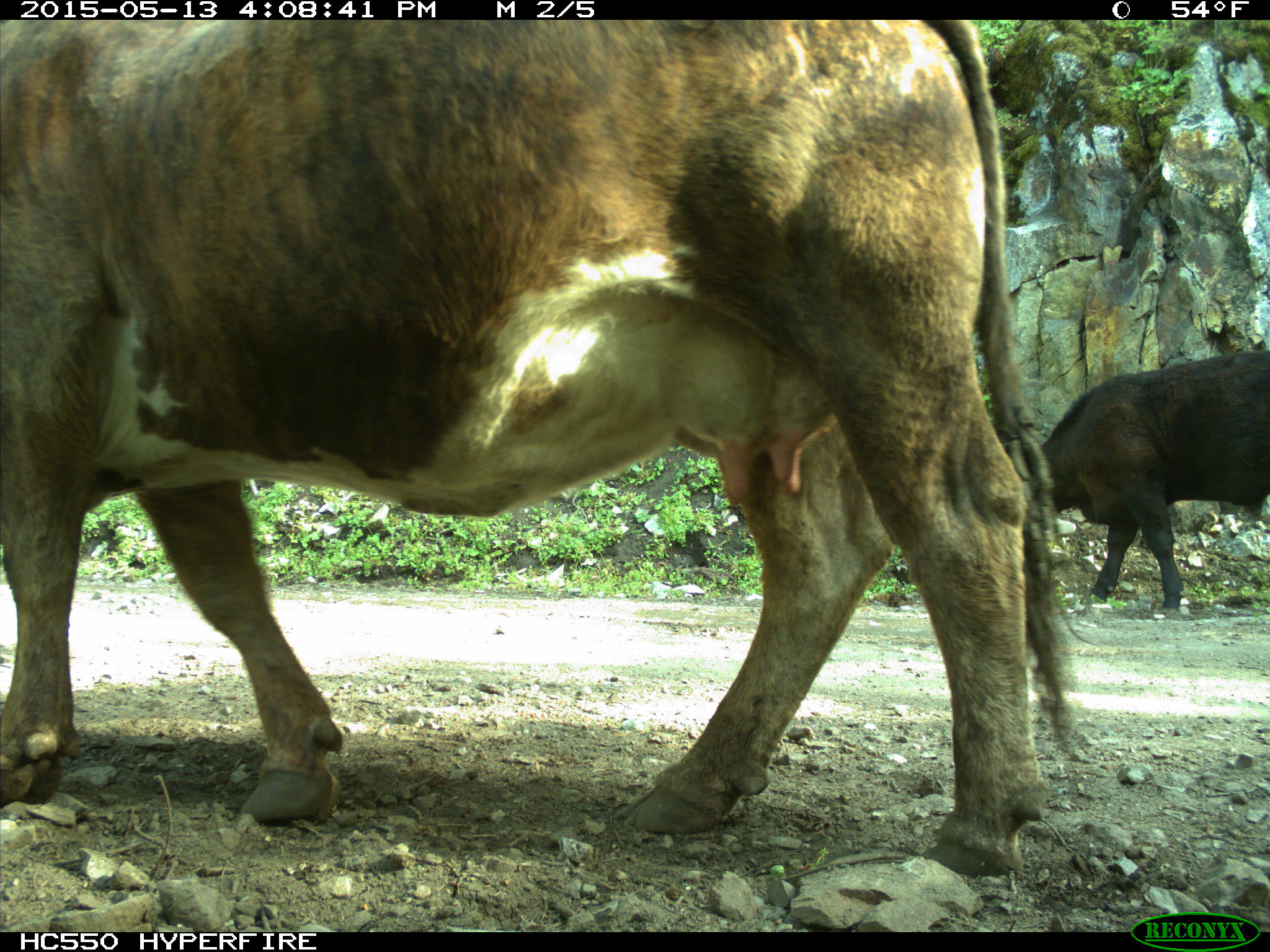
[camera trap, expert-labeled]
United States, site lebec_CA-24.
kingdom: Animalia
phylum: Chordata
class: Mammalia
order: Artiodactyla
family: Bovidae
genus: Bos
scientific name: Bos taurus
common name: domestic cow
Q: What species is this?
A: Bos taurus (domestic cow).